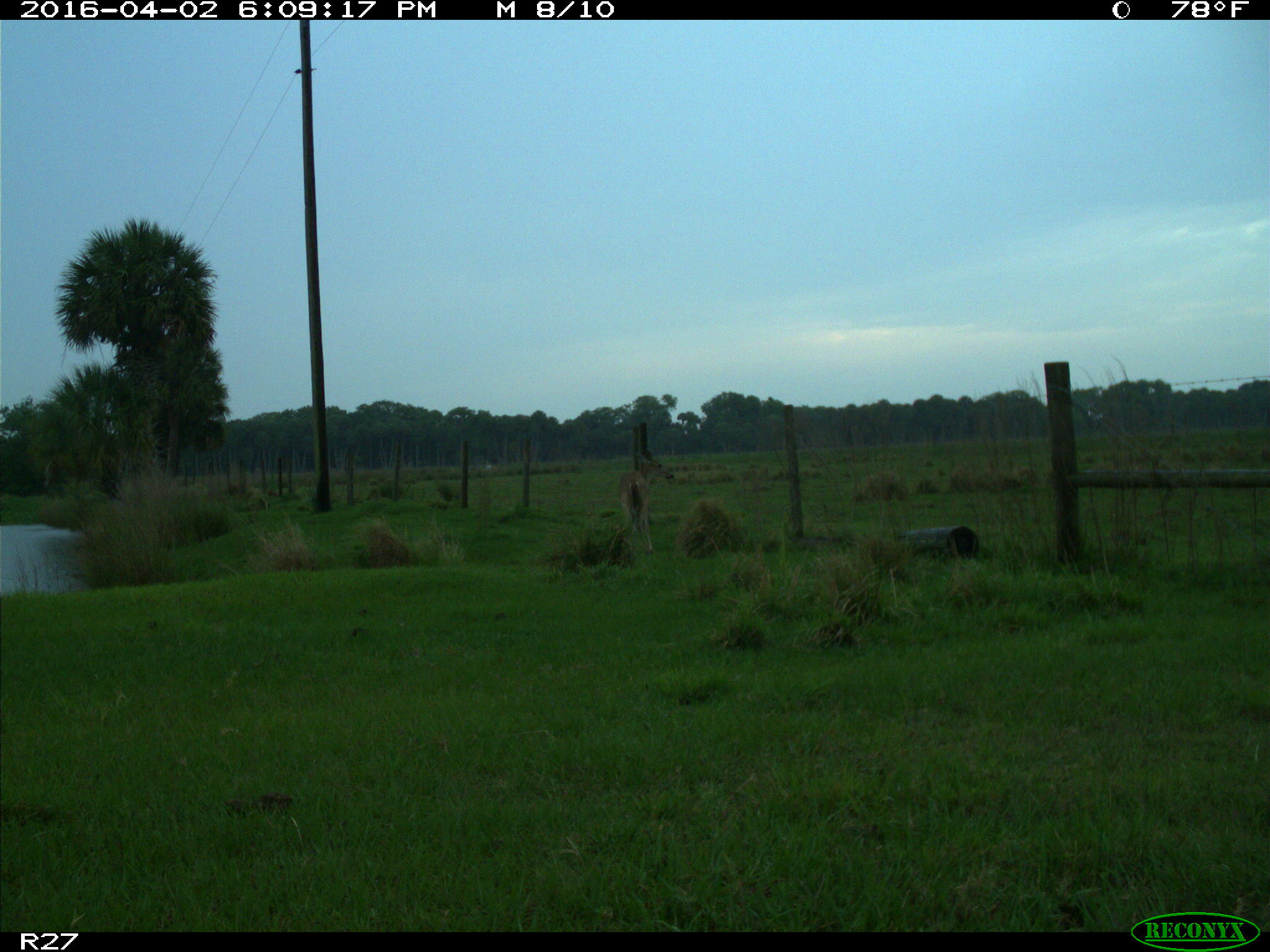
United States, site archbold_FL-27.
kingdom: Animalia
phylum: Chordata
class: Mammalia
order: Artiodactyla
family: Cervidae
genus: Odocoileus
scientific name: Odocoileus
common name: deer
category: unidentified deer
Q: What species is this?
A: Unidentified deer (deer) (Odocoileus).